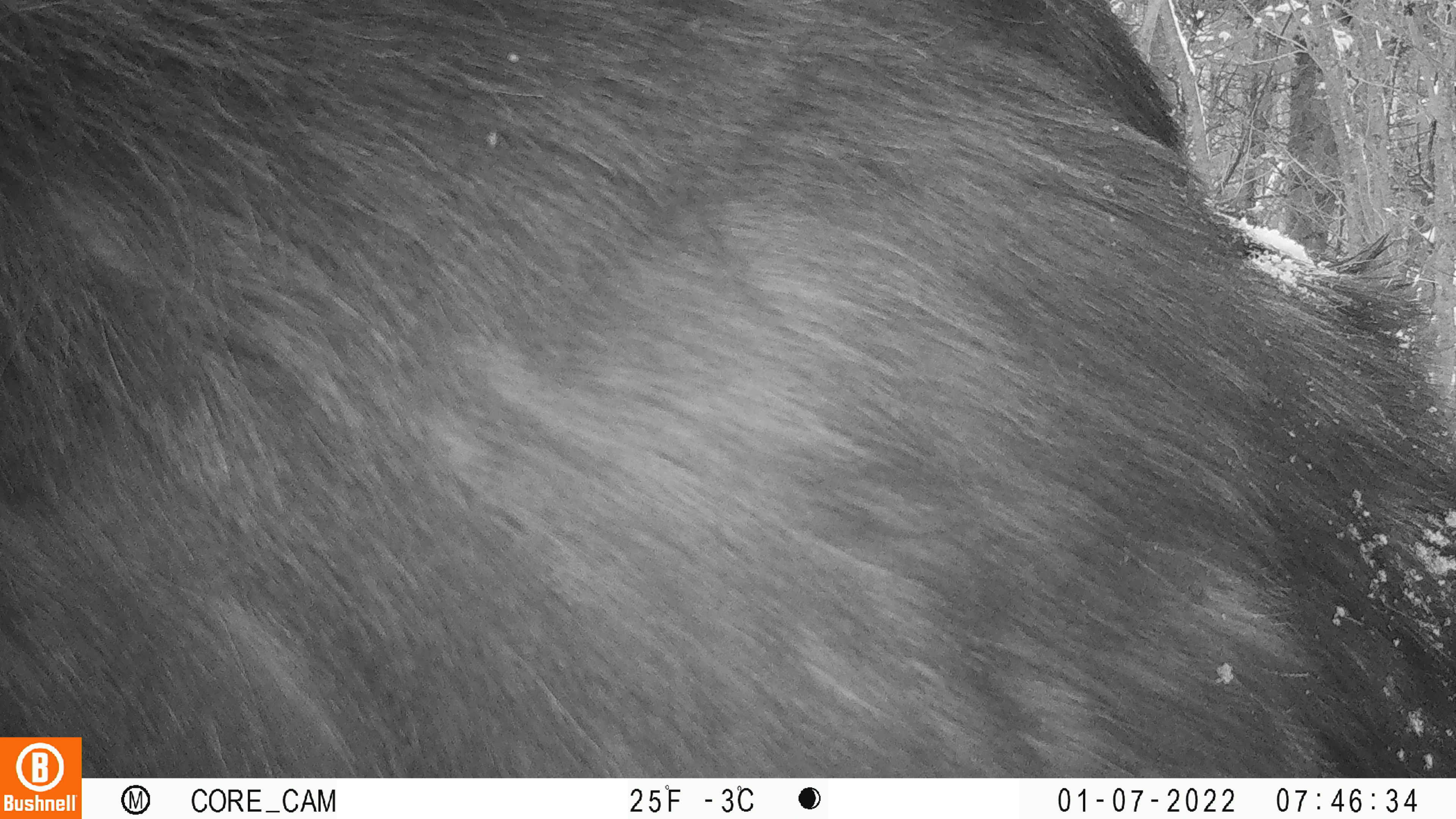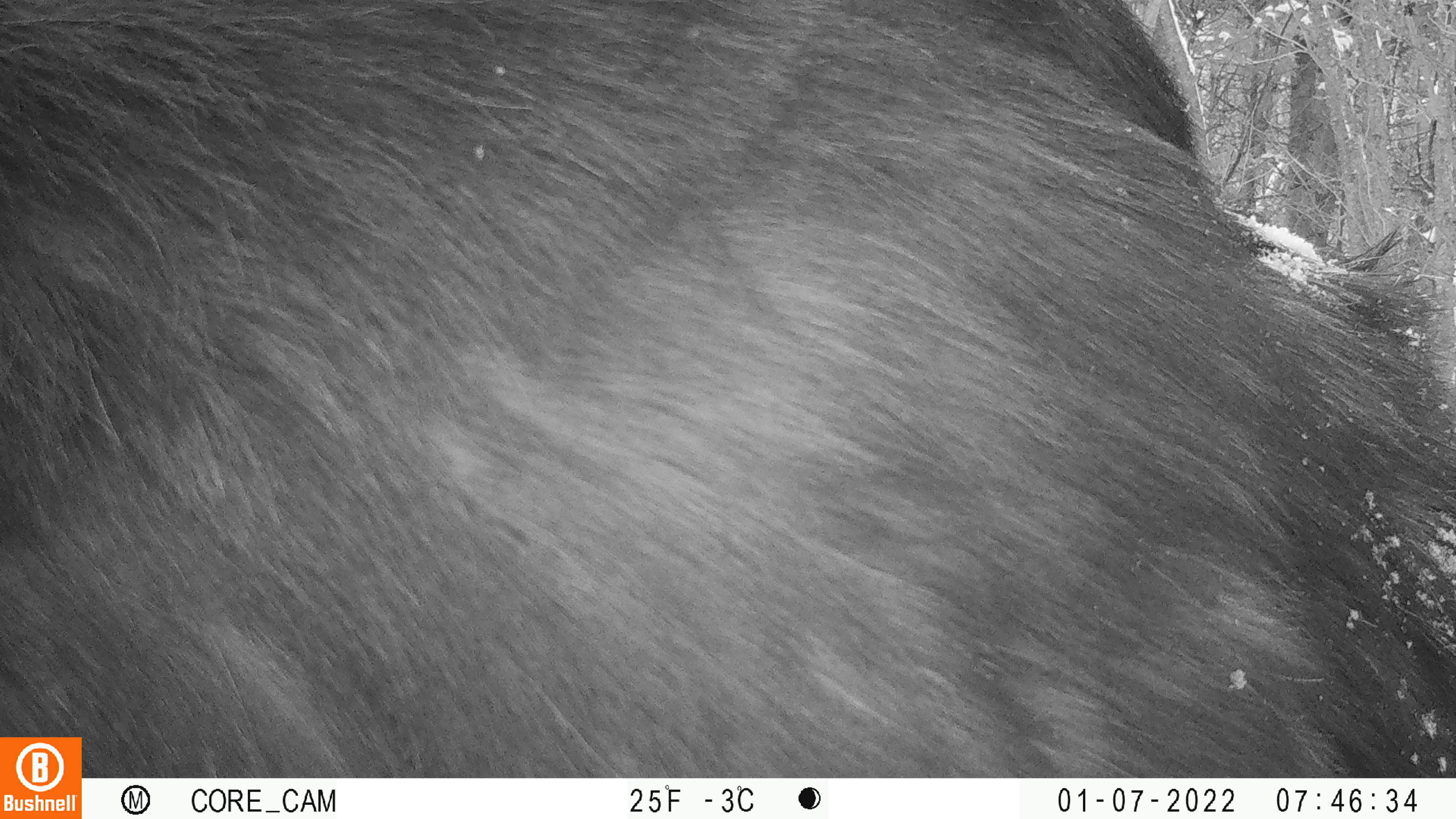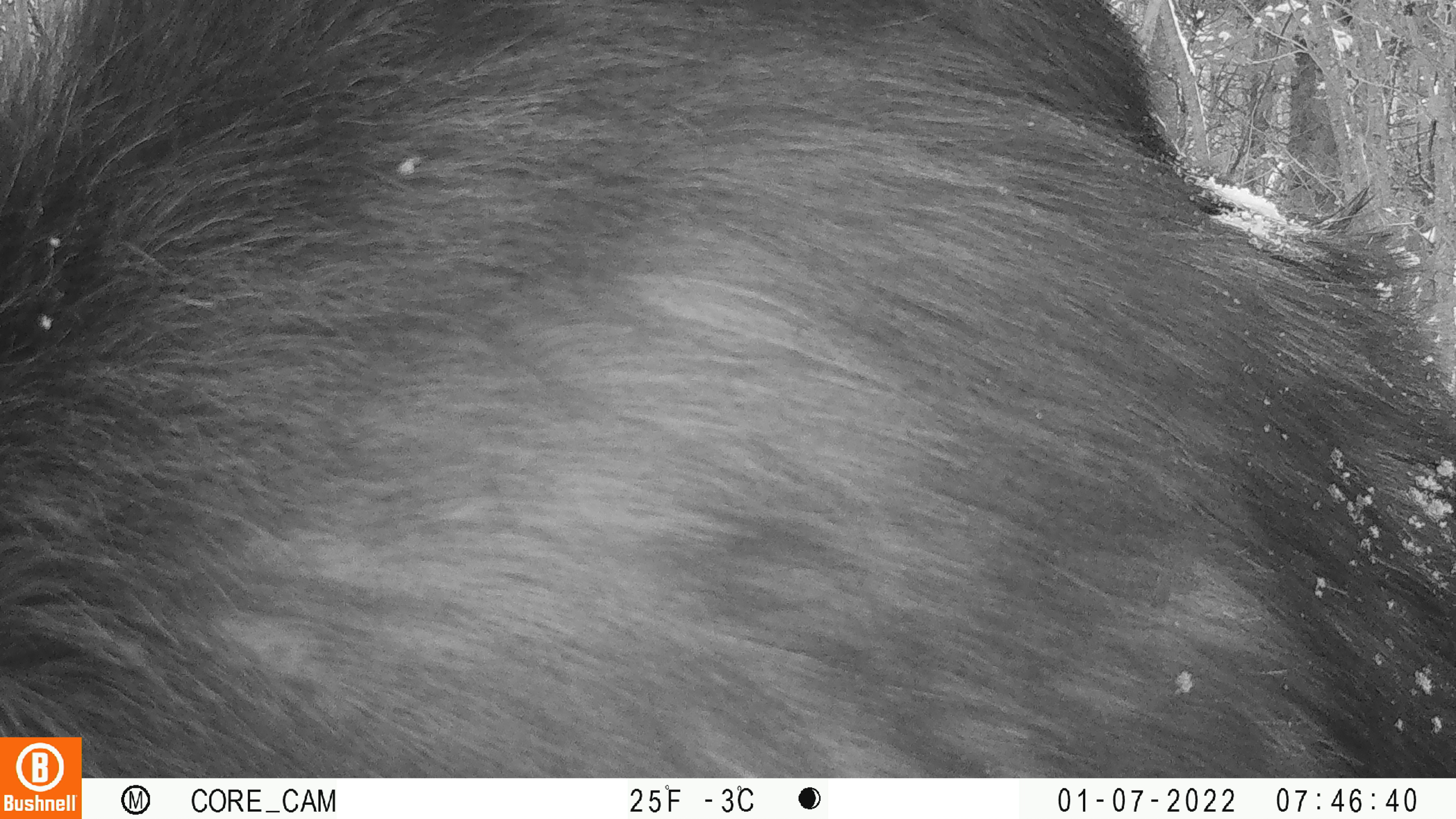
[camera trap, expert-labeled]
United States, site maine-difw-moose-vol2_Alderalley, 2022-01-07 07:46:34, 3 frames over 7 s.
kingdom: Animalia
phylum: Chordata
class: Mammalia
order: Artiodactyla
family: Cervidae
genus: Alces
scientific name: Alces alces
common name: moose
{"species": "moose (Alces alces)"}